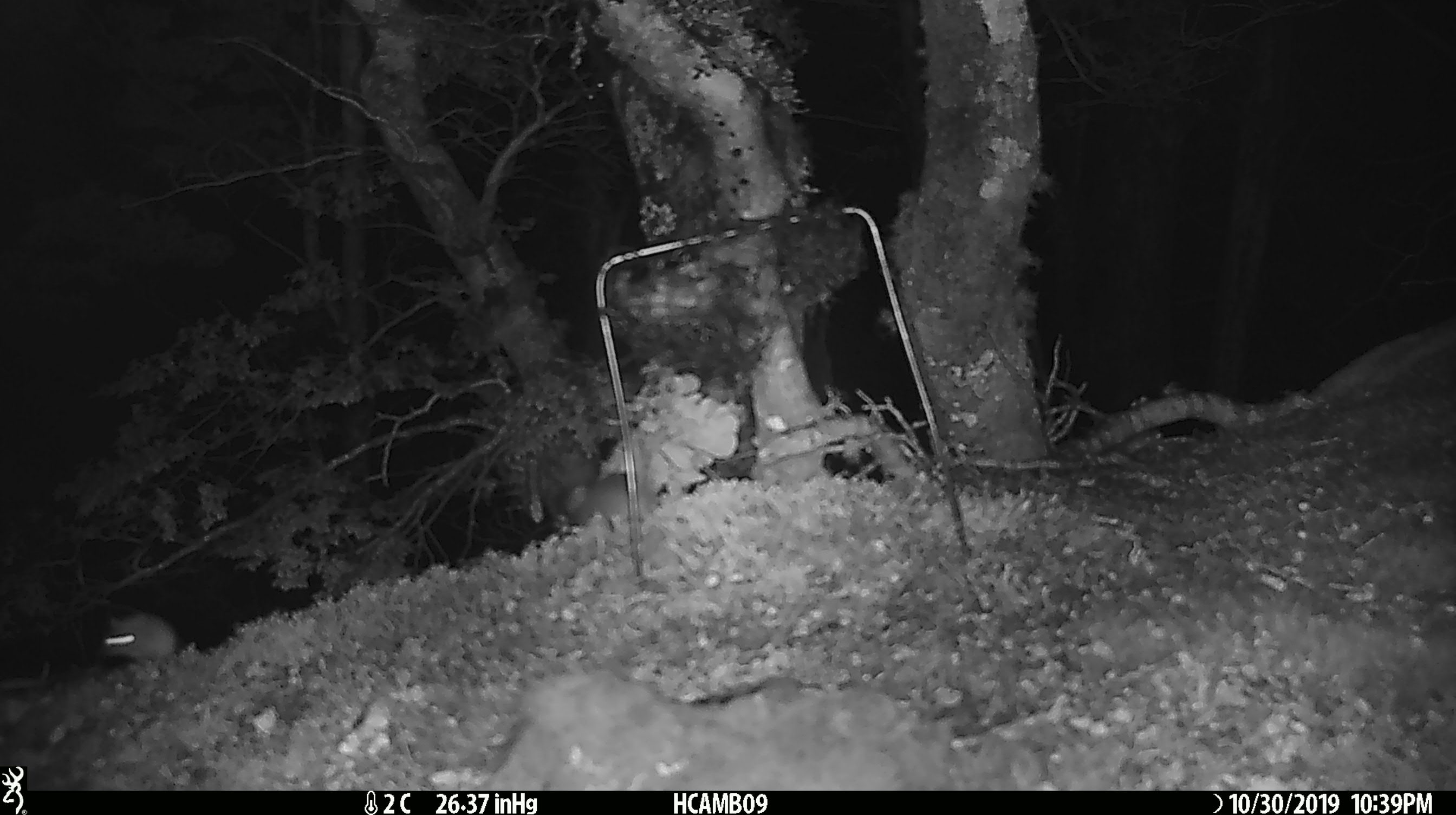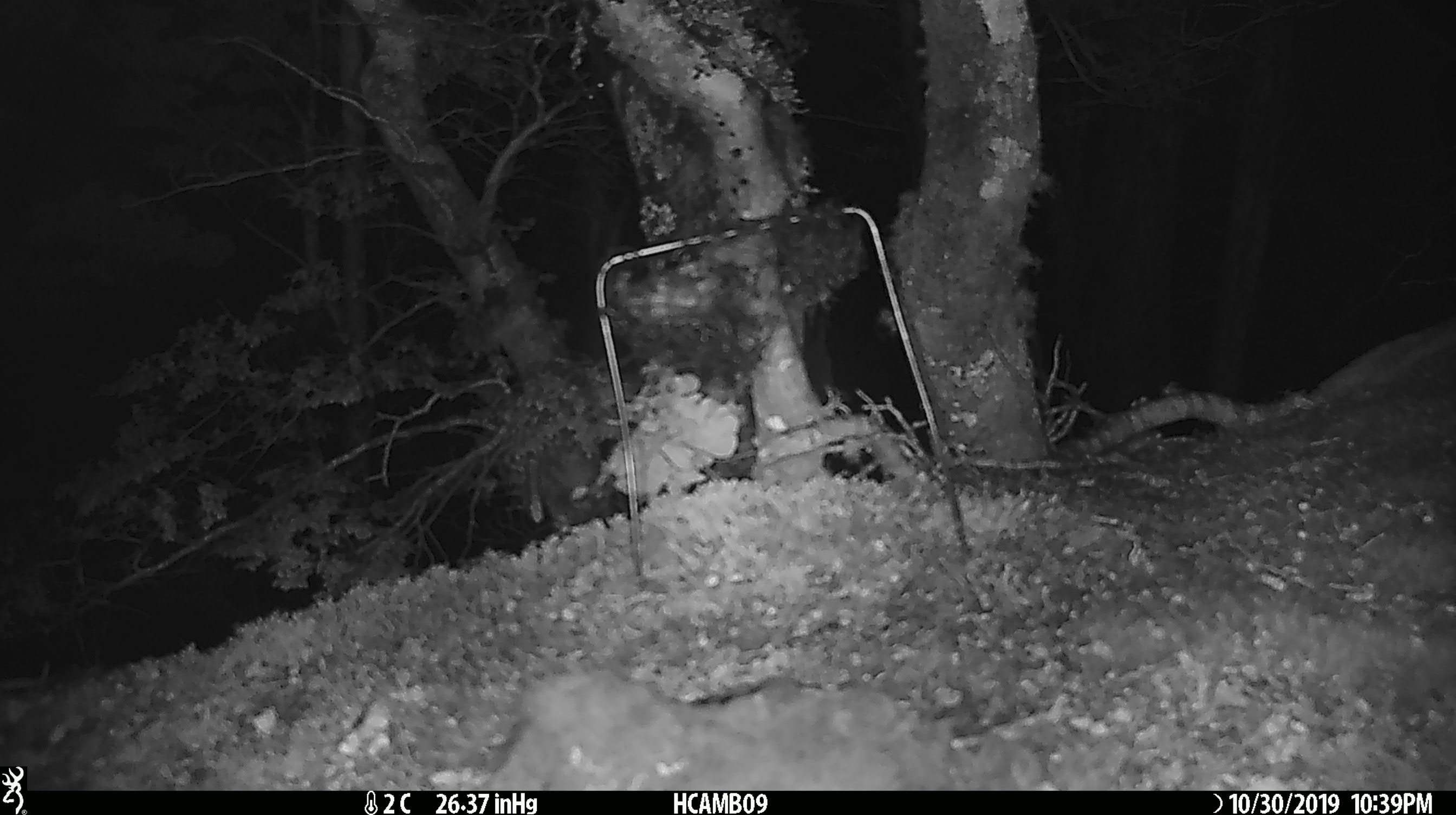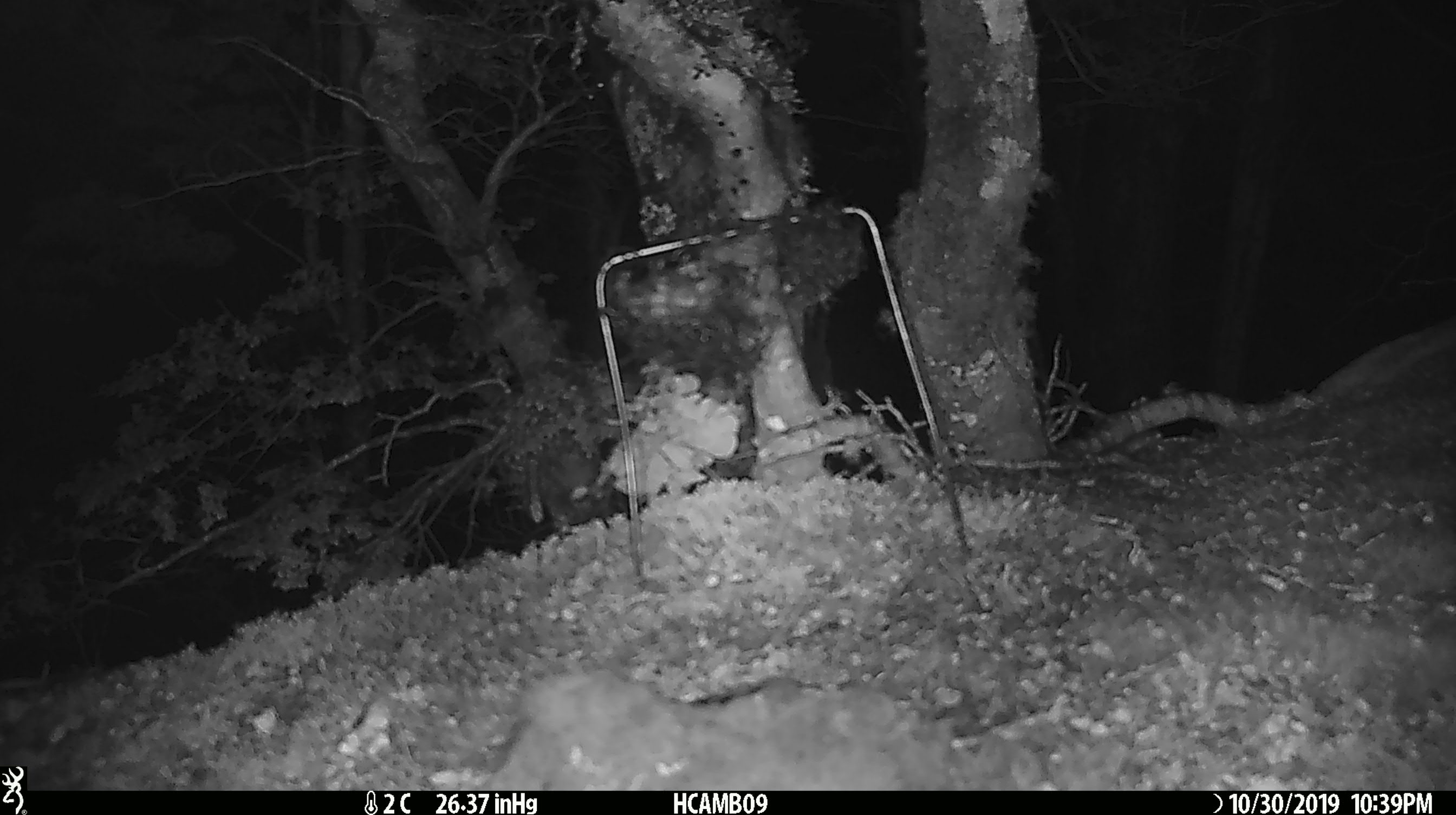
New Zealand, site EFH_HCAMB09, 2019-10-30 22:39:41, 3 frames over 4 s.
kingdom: Animalia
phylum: Chordata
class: Mammalia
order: Rodentia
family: Muridae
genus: Mus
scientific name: Mus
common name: mouse